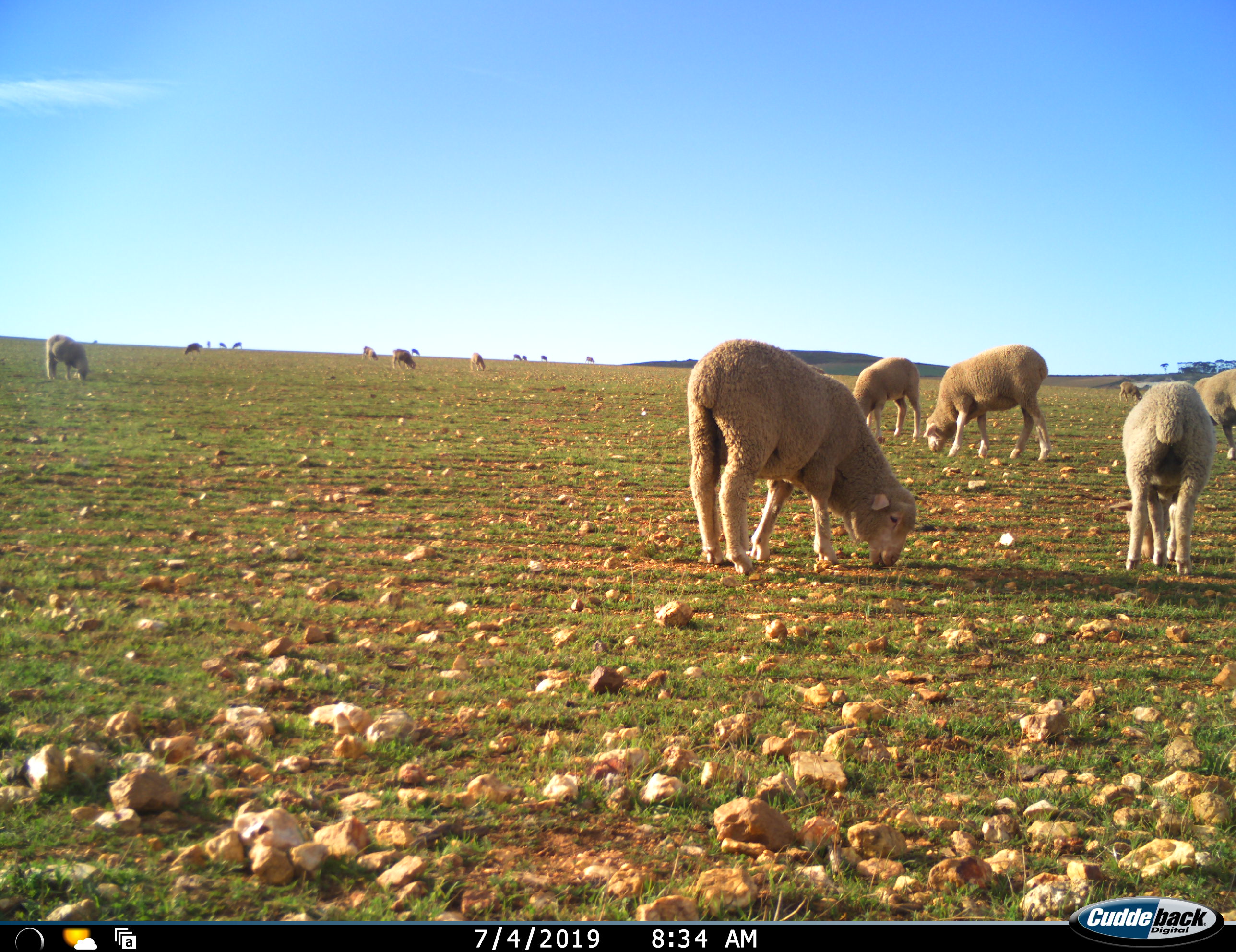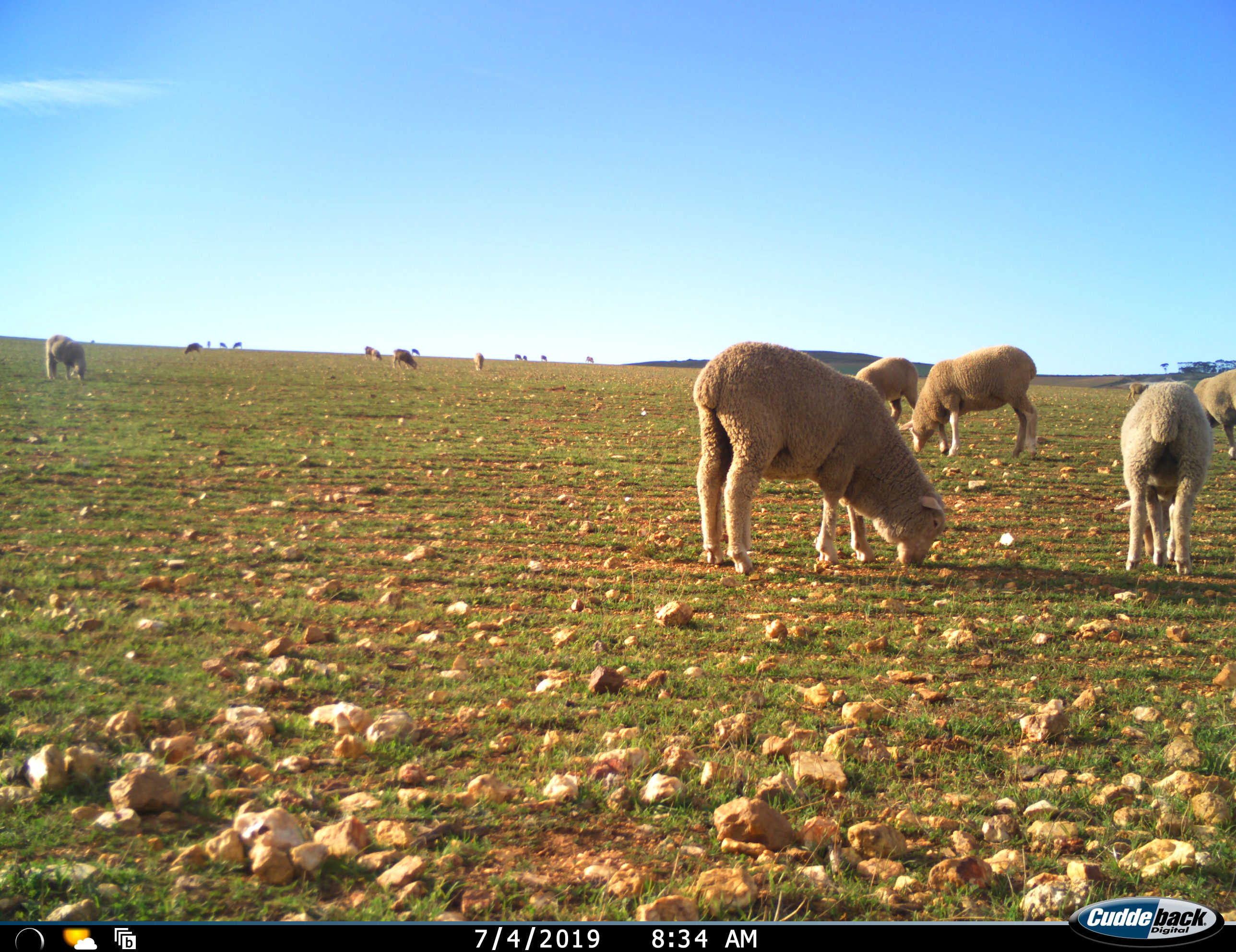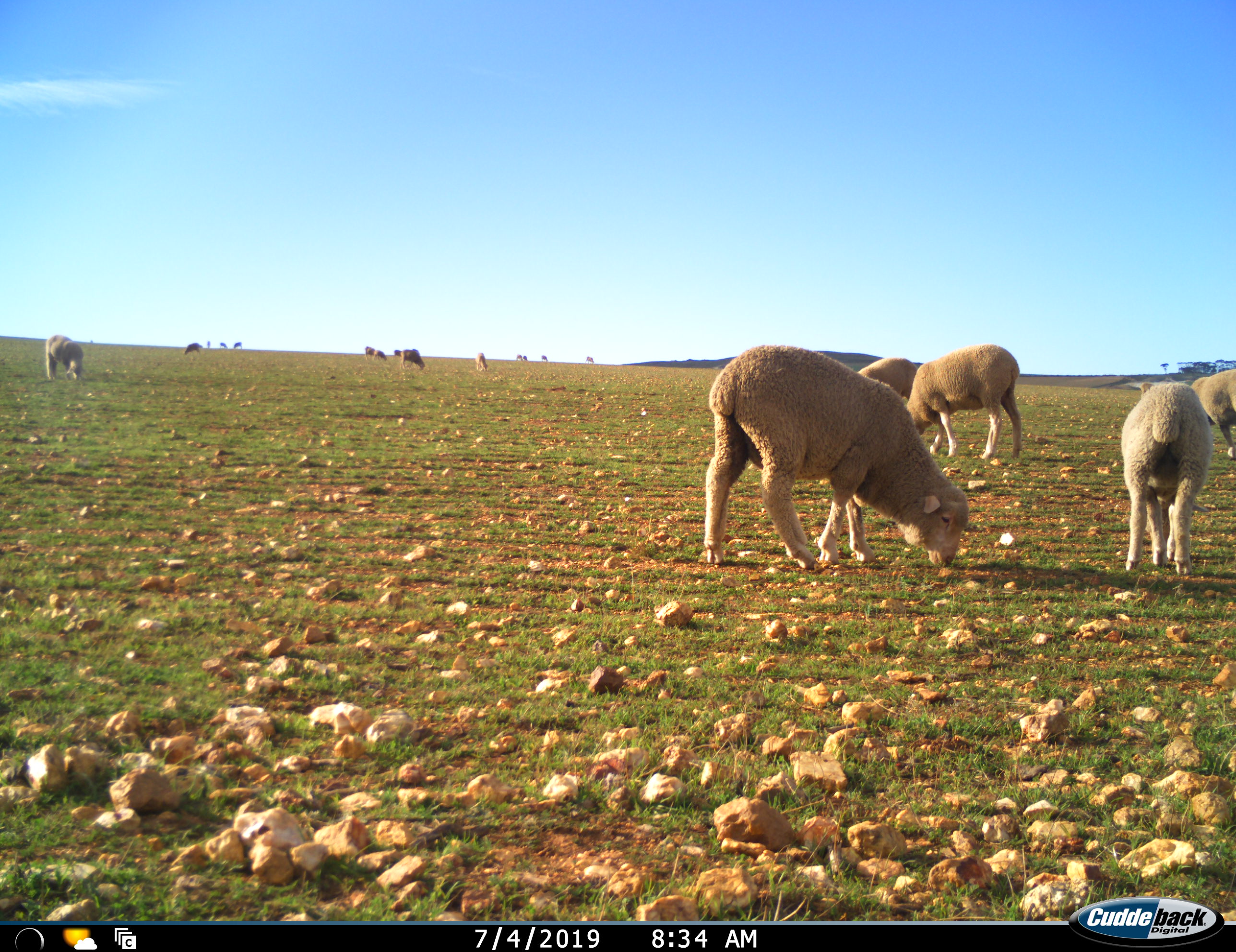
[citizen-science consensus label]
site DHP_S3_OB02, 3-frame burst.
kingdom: Animalia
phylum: Chordata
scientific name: Vertebrata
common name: domestic animal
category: domesticanimal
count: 11-50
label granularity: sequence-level